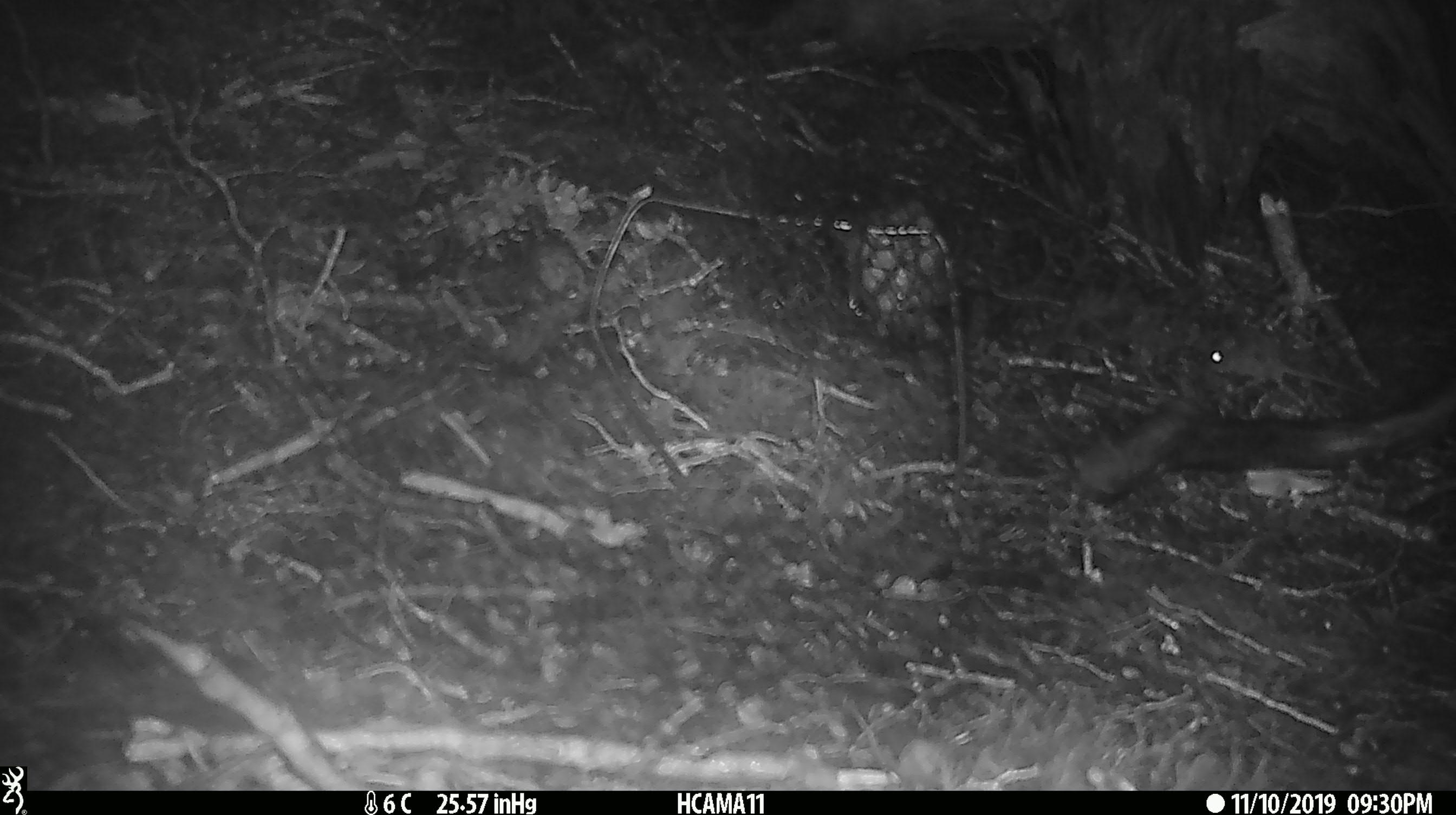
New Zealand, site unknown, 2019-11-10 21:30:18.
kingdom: Animalia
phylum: Chordata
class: Mammalia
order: Rodentia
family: Muridae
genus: Mus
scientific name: Mus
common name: mouse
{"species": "mouse (Mus)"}